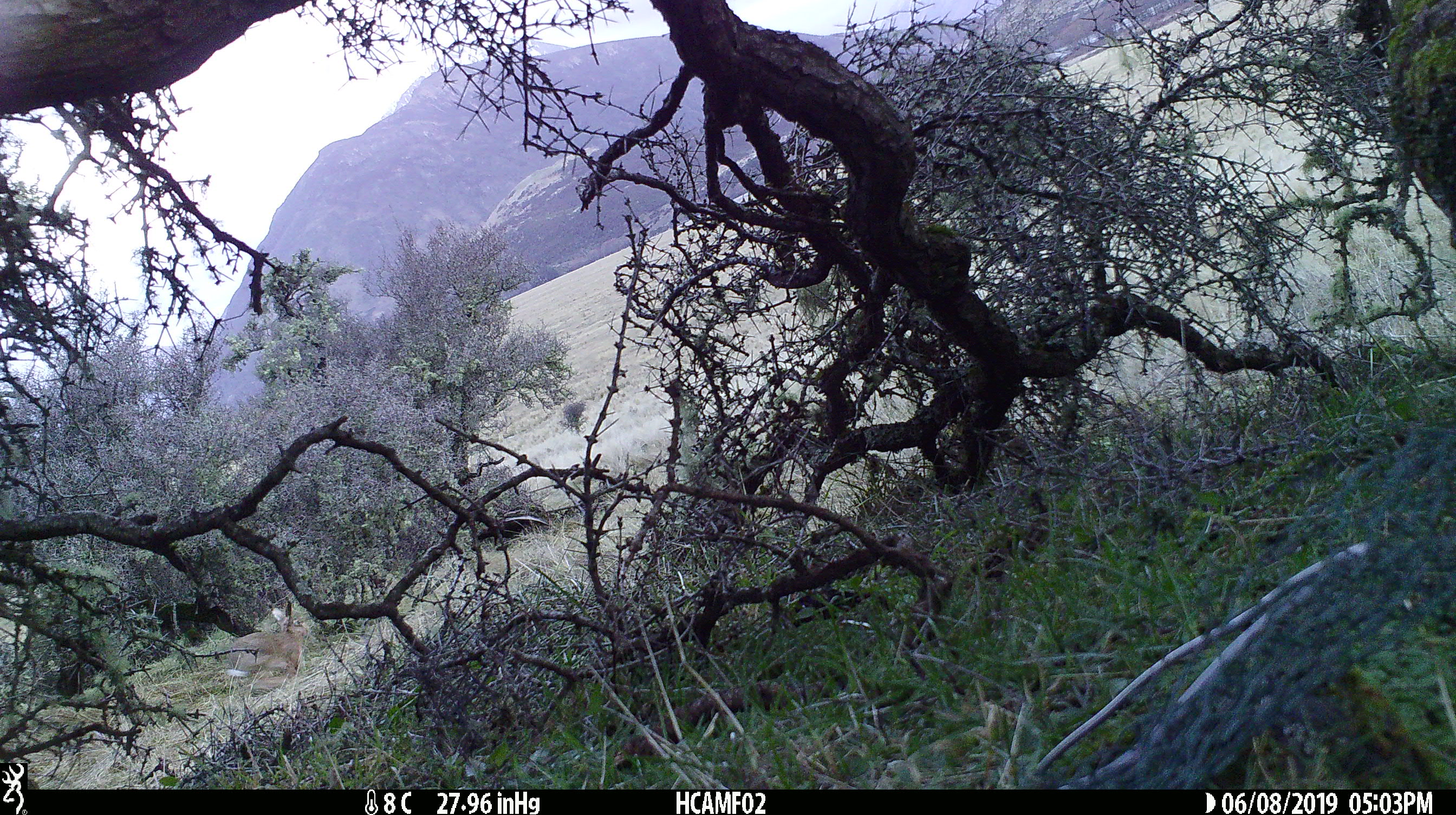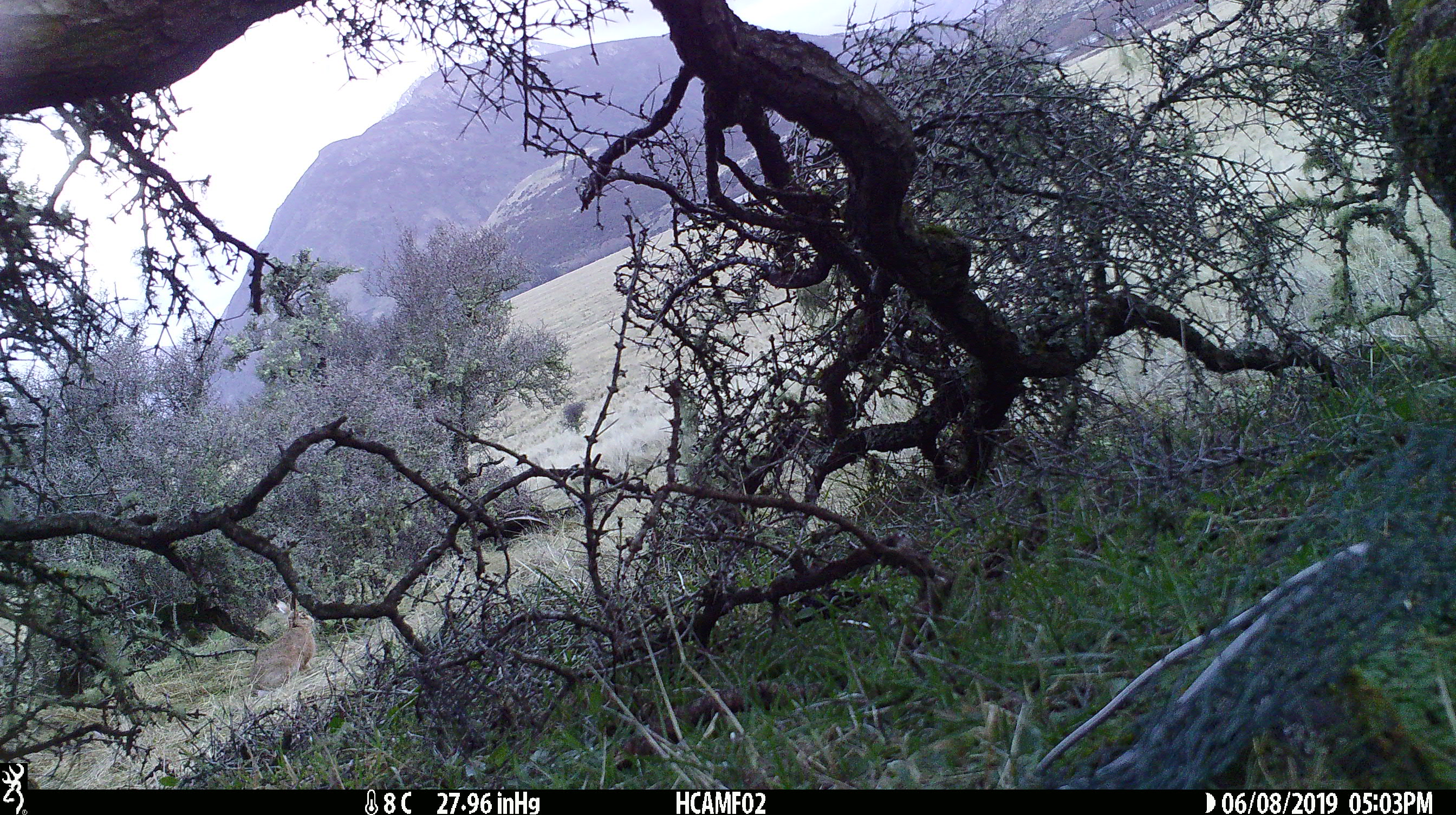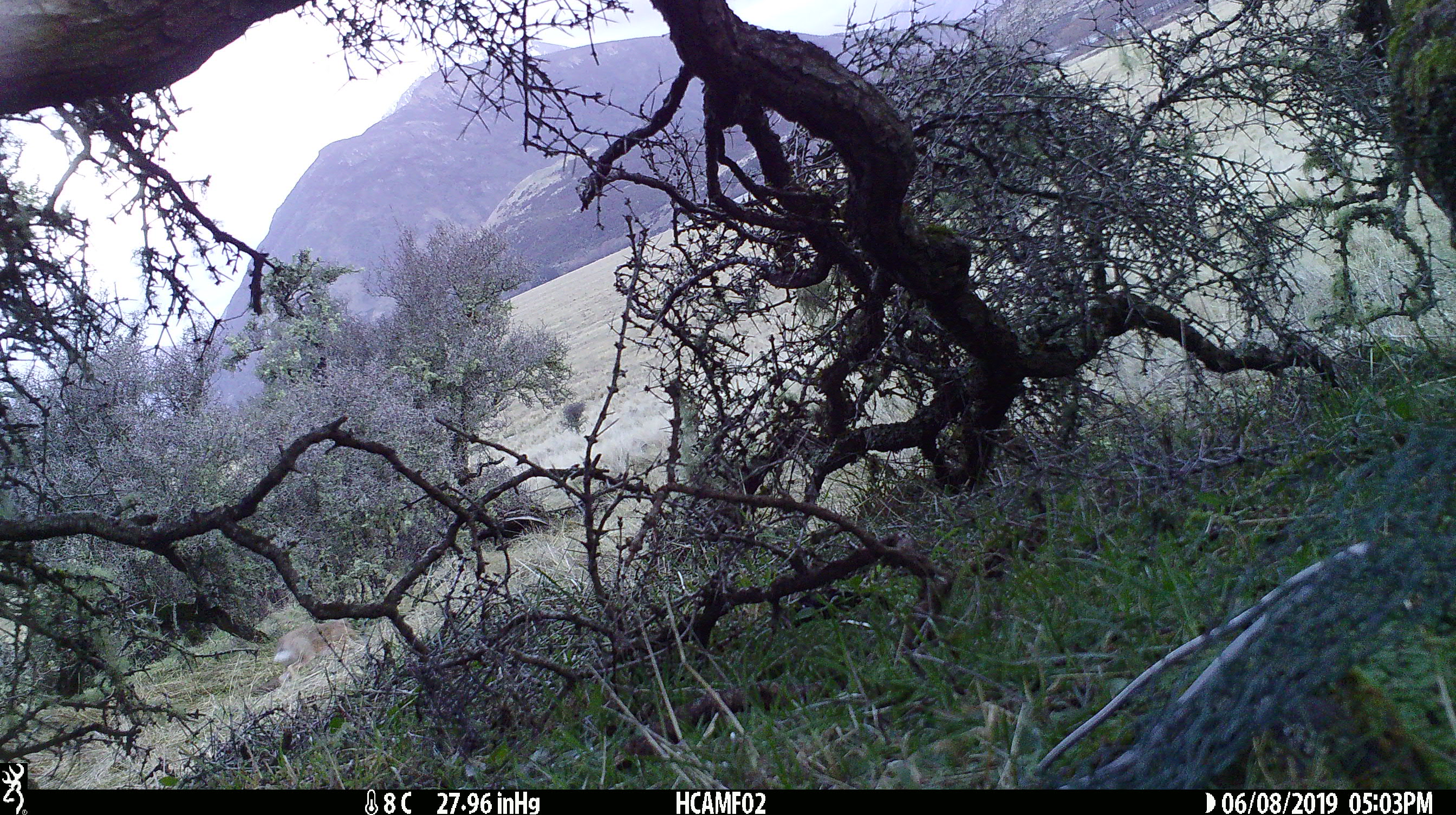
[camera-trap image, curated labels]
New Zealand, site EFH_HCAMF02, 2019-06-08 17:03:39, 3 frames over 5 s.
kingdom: Animalia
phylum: Chordata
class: Mammalia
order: Lagomorpha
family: Leporidae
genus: Lepus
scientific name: Lepus europaeus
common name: brown hare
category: hare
Hare (brown hare) (Lepus europaeus).